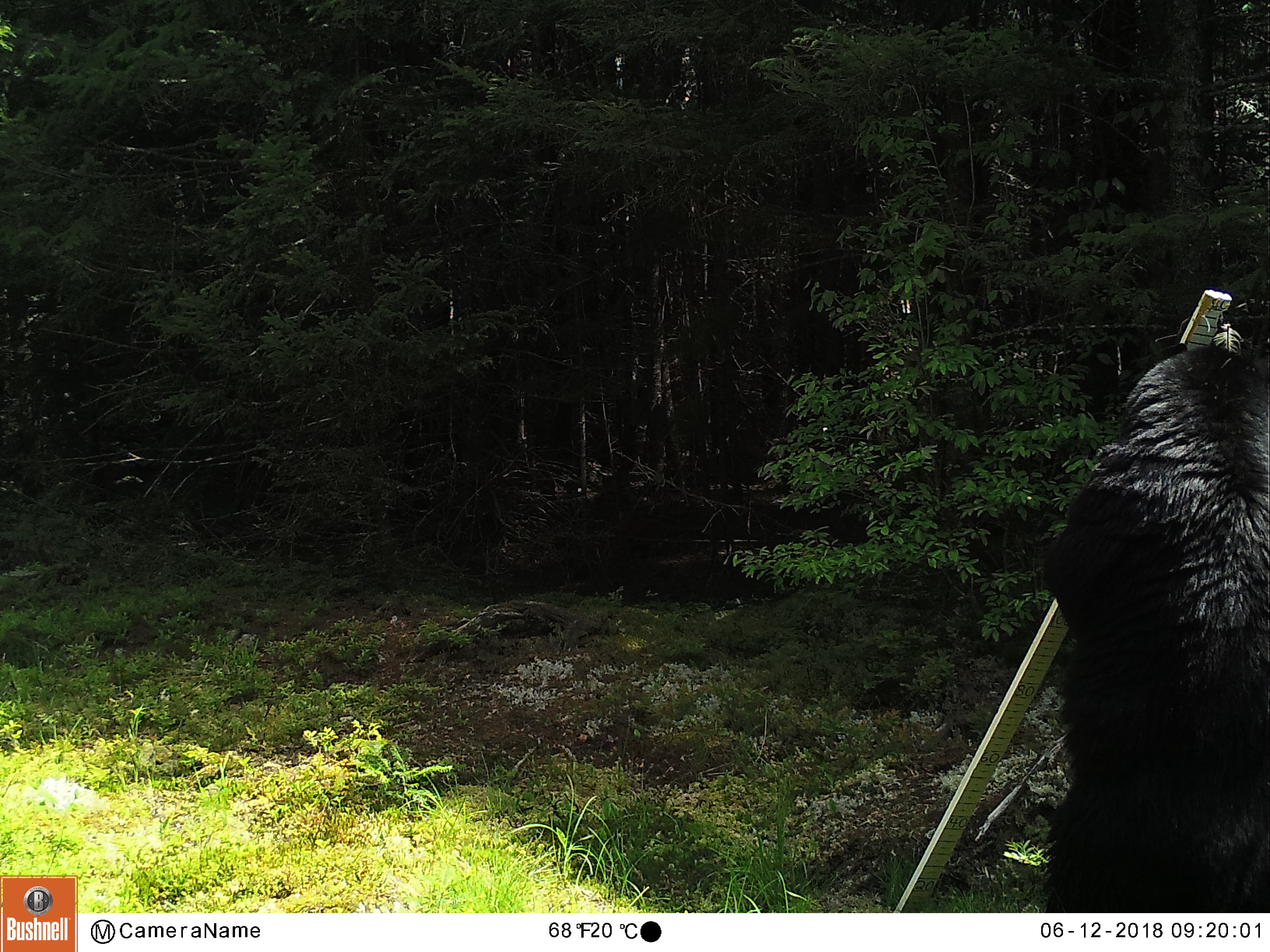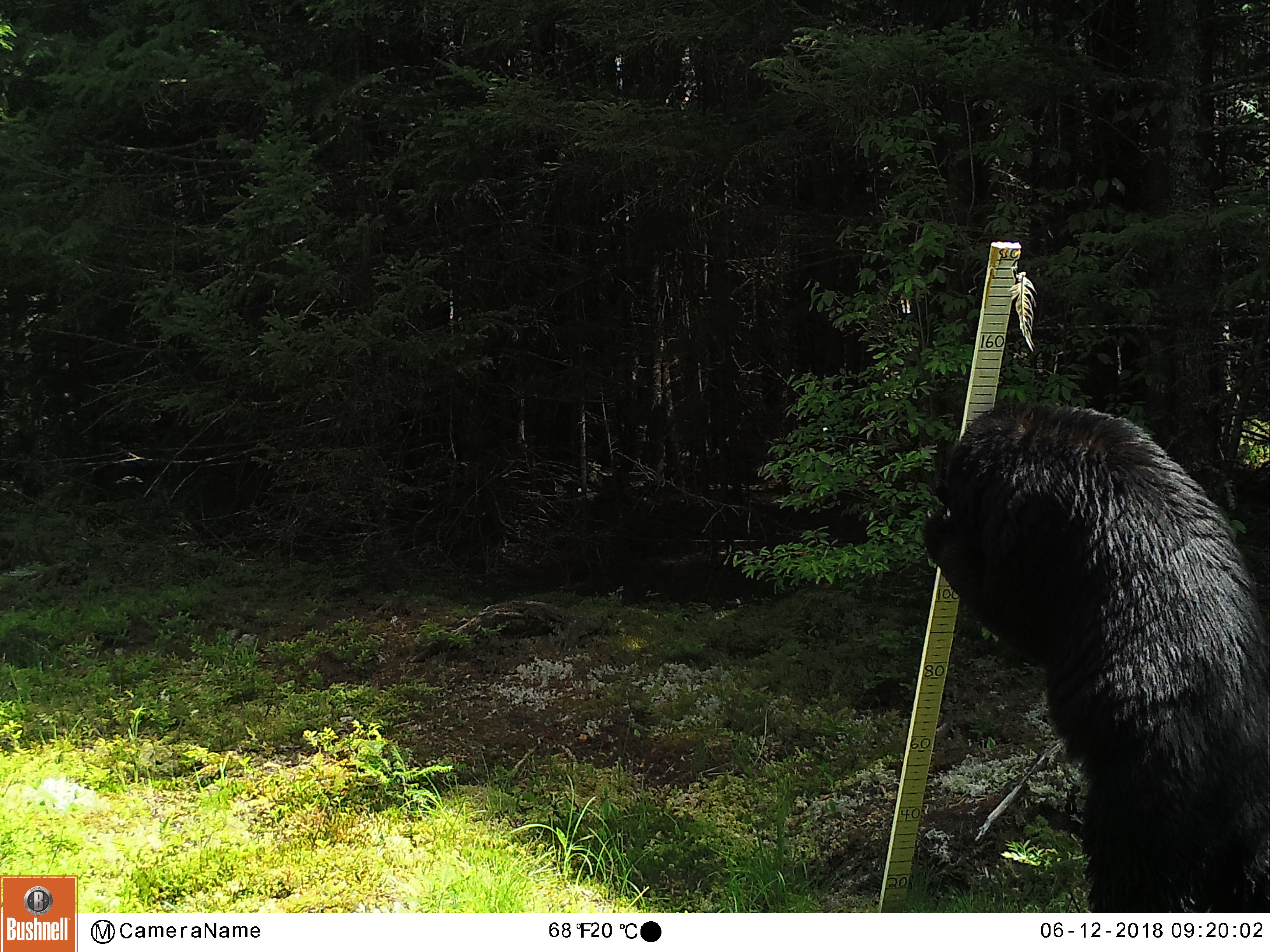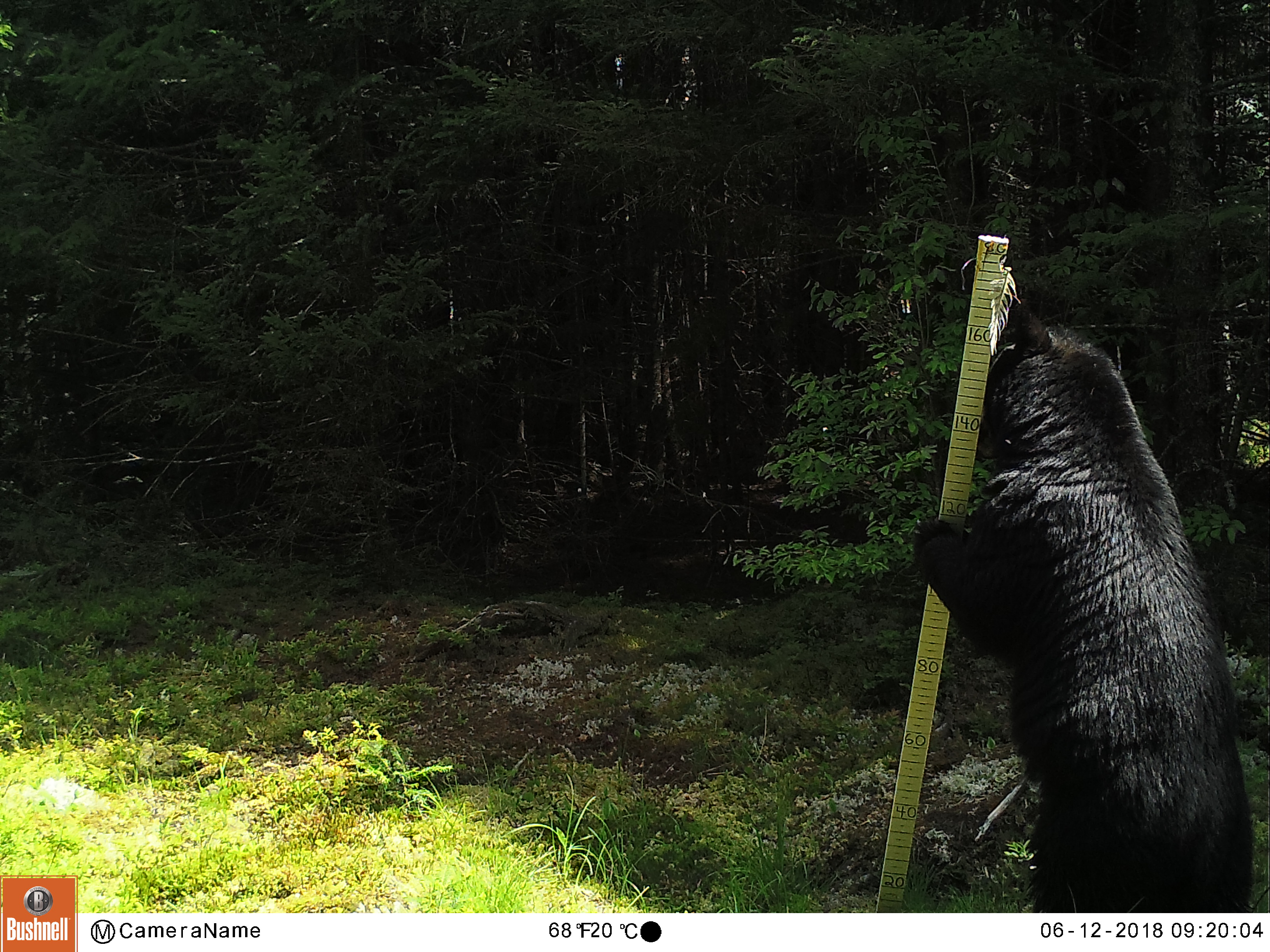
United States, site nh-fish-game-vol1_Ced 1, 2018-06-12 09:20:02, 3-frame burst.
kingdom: Animalia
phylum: Chordata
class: Mammalia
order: Carnivora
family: Ursidae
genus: Ursus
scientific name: Ursus americanus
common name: black bear